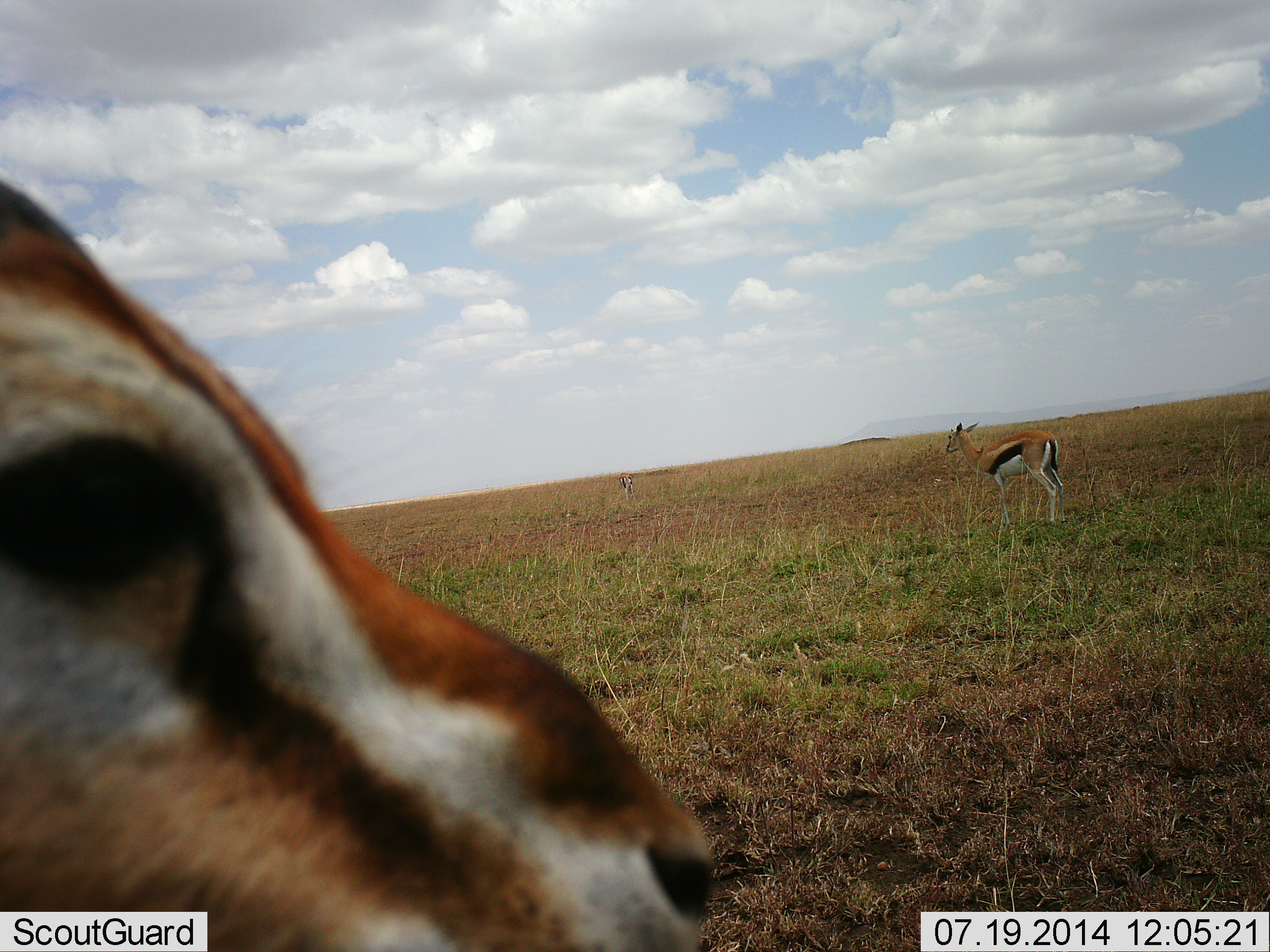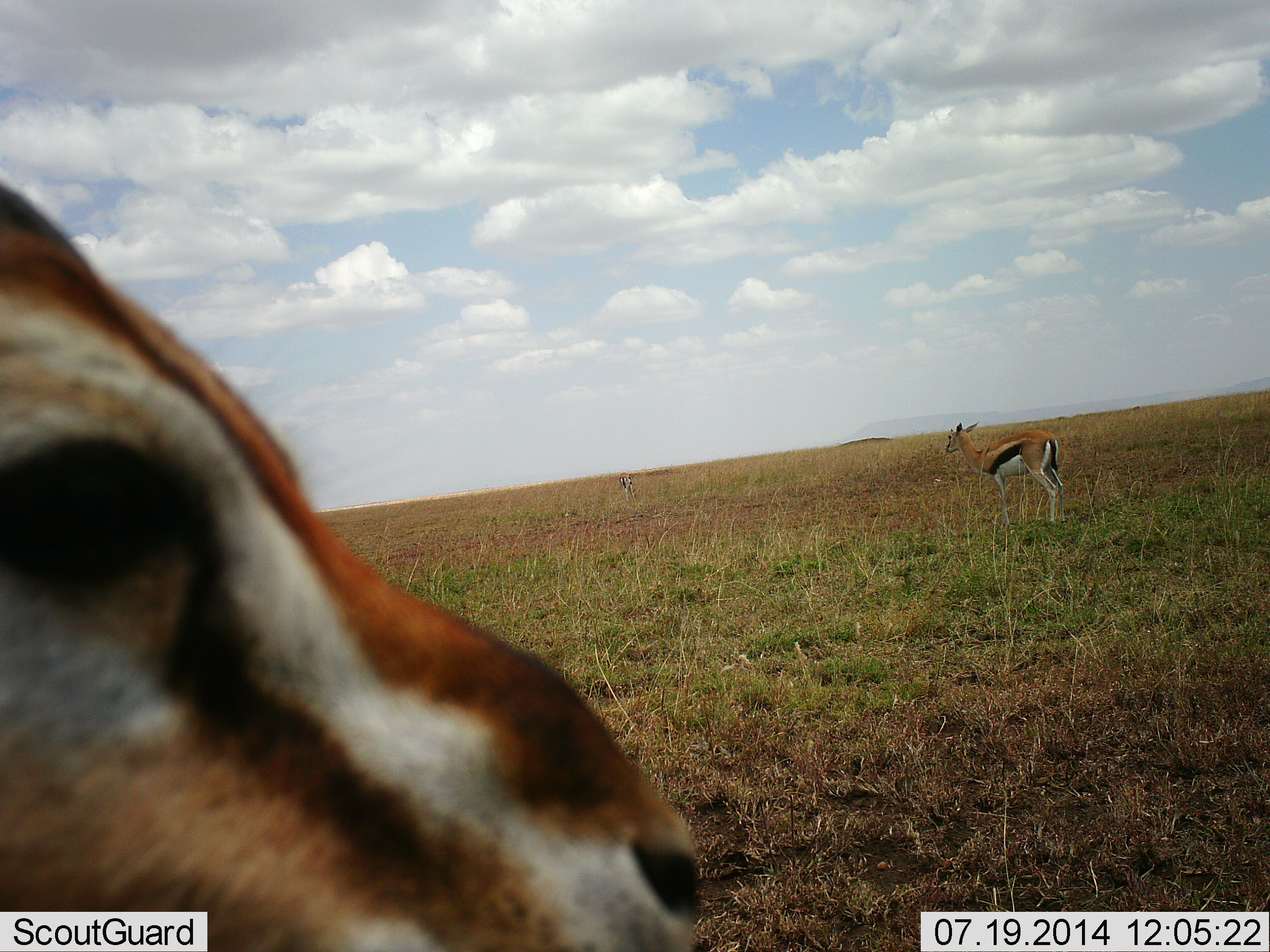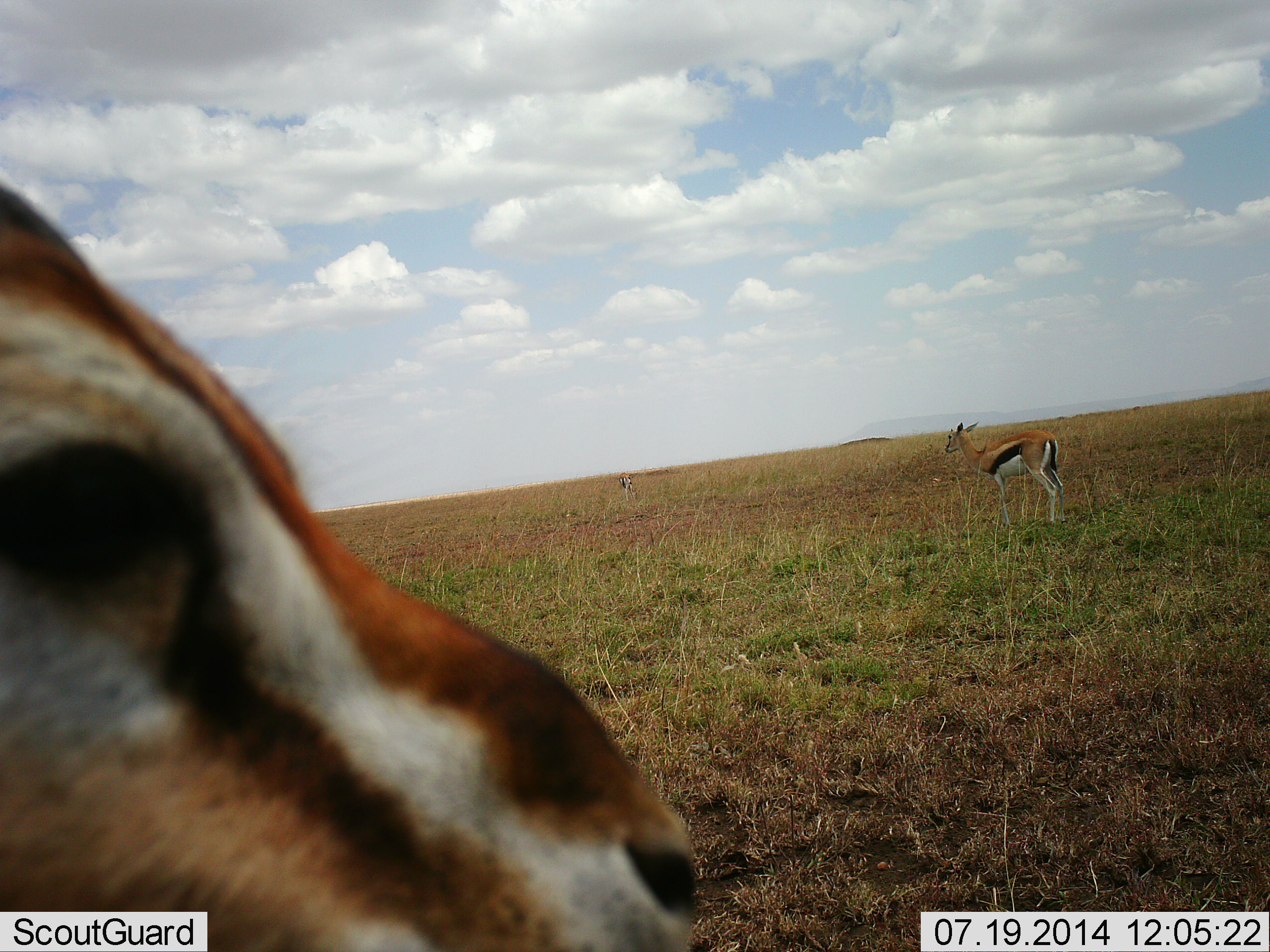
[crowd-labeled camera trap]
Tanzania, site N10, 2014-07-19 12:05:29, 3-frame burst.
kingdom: Animalia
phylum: Chordata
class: Mammalia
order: Artiodactyla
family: Bovidae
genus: Eudorcas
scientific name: Eudorcas thomsonii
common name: thomson's gazelle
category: gazellethomsons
Gazellethomsons (thomson's gazelle) (Eudorcas thomsonii), count 3. Behavior (volunteer vote fractions): standing 100%, resting 0%, moving 0%, interacting 0%. Young present (vote fraction): 0%. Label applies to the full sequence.